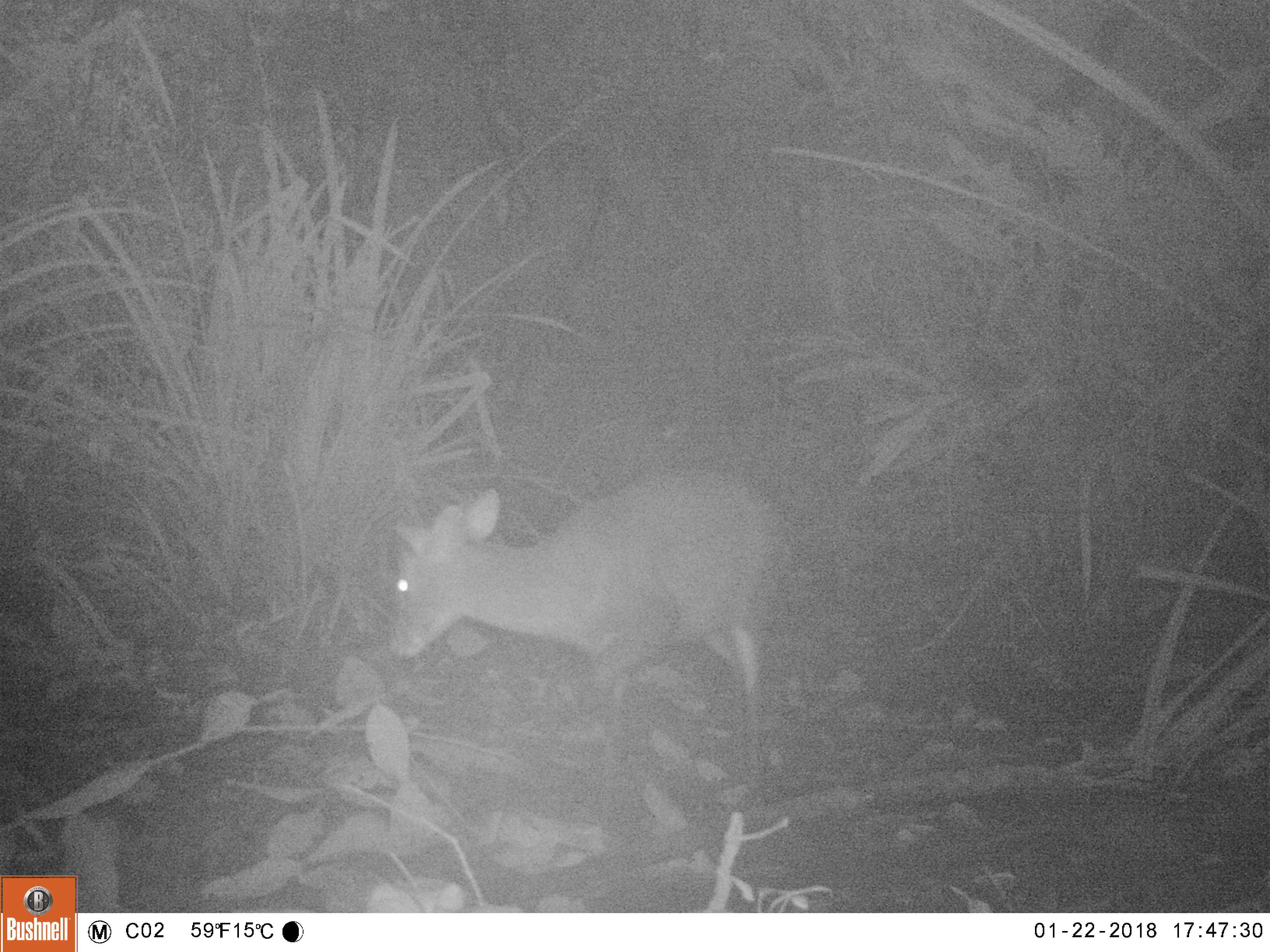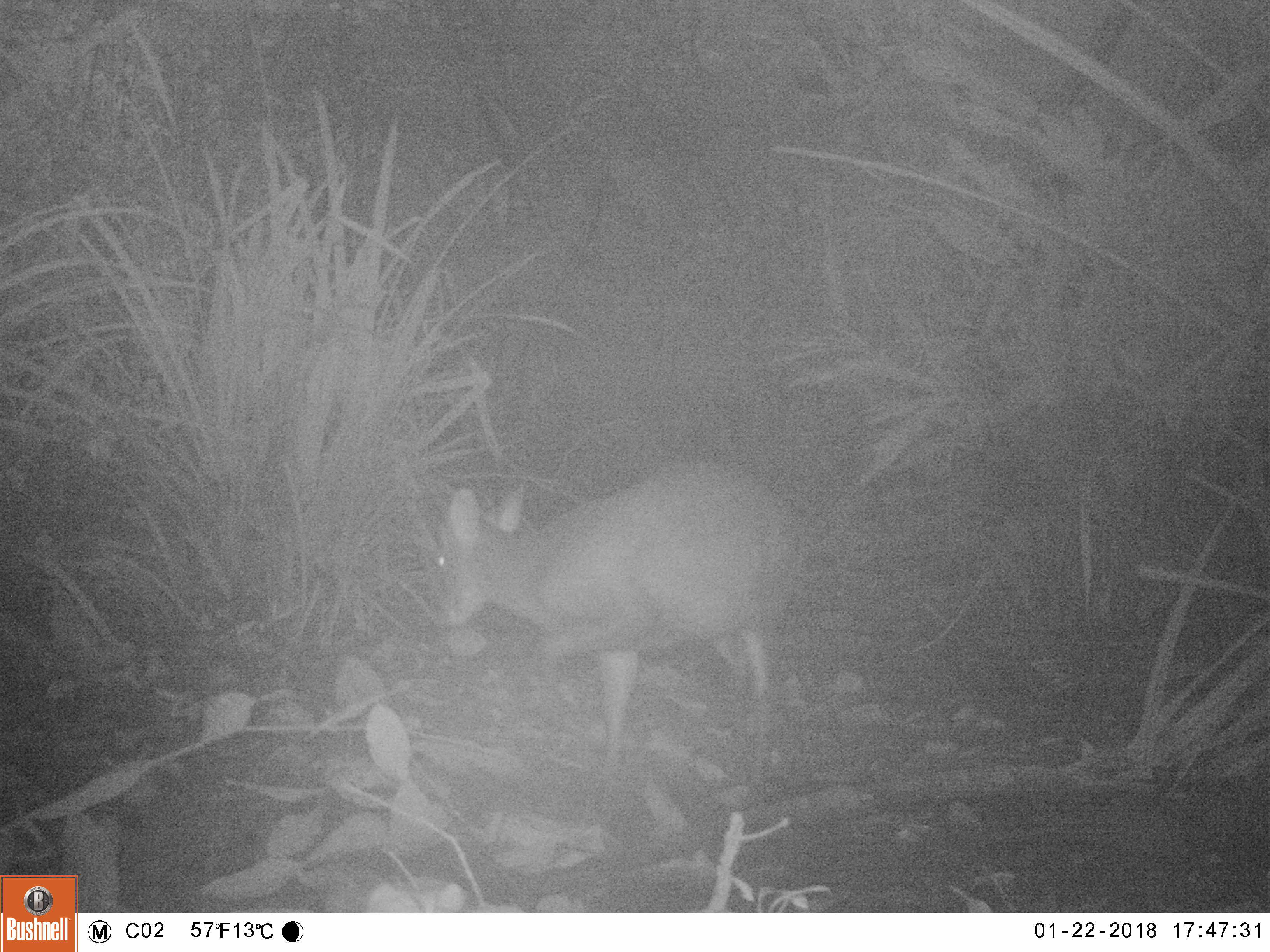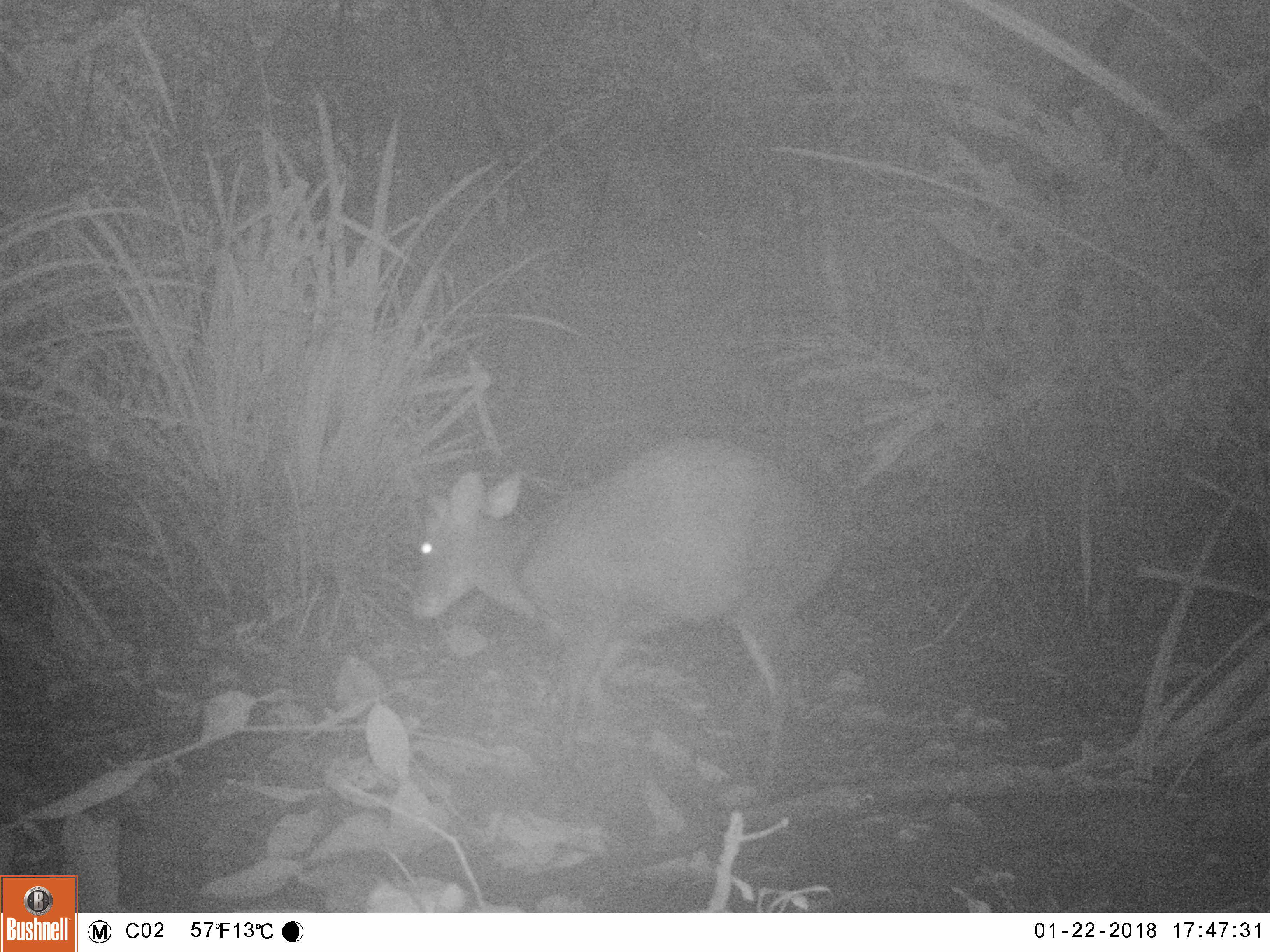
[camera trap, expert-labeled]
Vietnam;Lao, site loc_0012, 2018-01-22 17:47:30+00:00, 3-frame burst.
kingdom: Animalia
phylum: Chordata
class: Mammalia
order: Artiodactyla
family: Cervidae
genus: Muntiacus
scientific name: Muntiacus rooseveltorum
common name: roosevelt's muntjac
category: roosevelts muntjac group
Roosevelts muntjac group (roosevelt's muntjac) (Muntiacus rooseveltorum). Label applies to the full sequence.